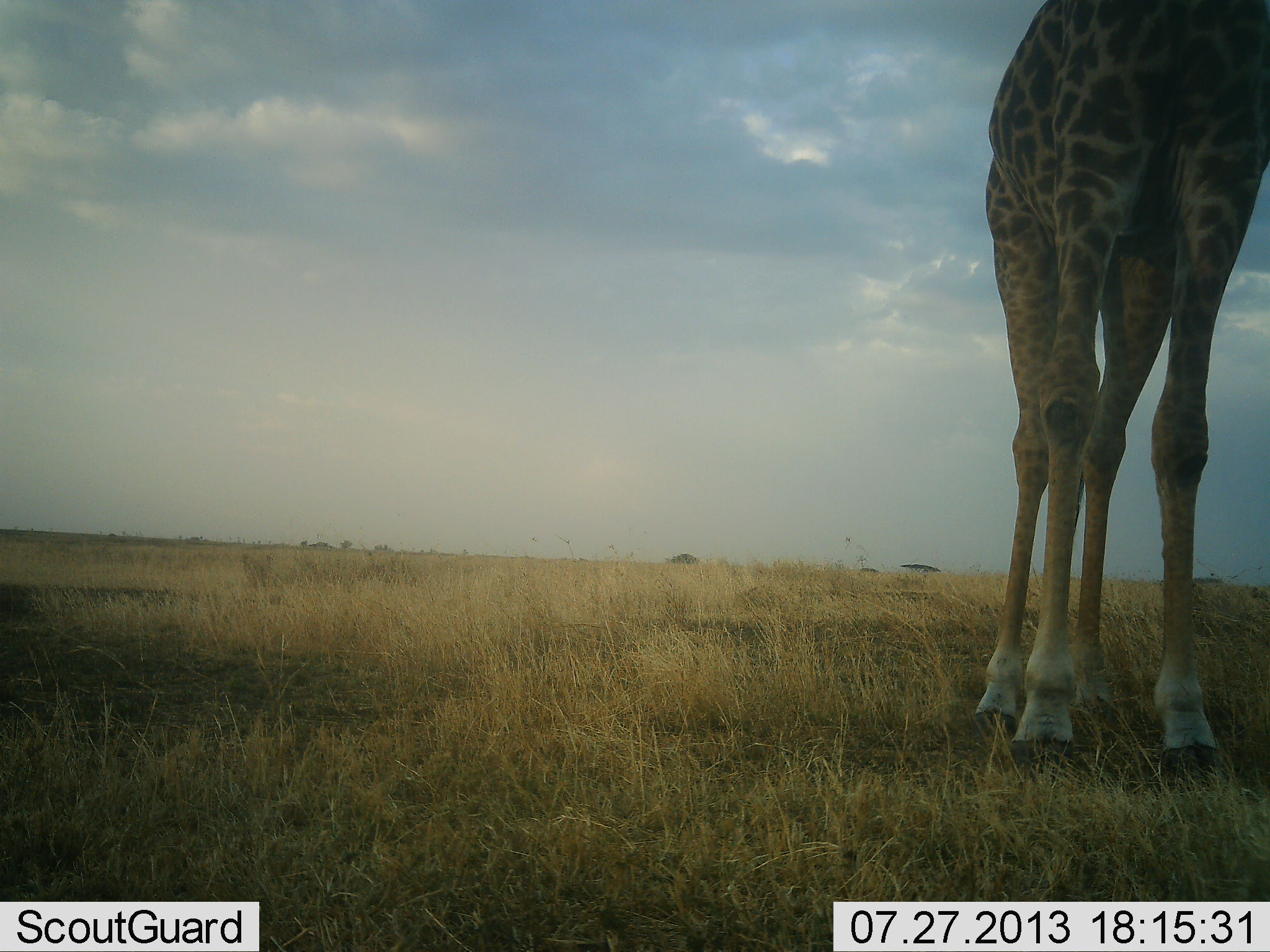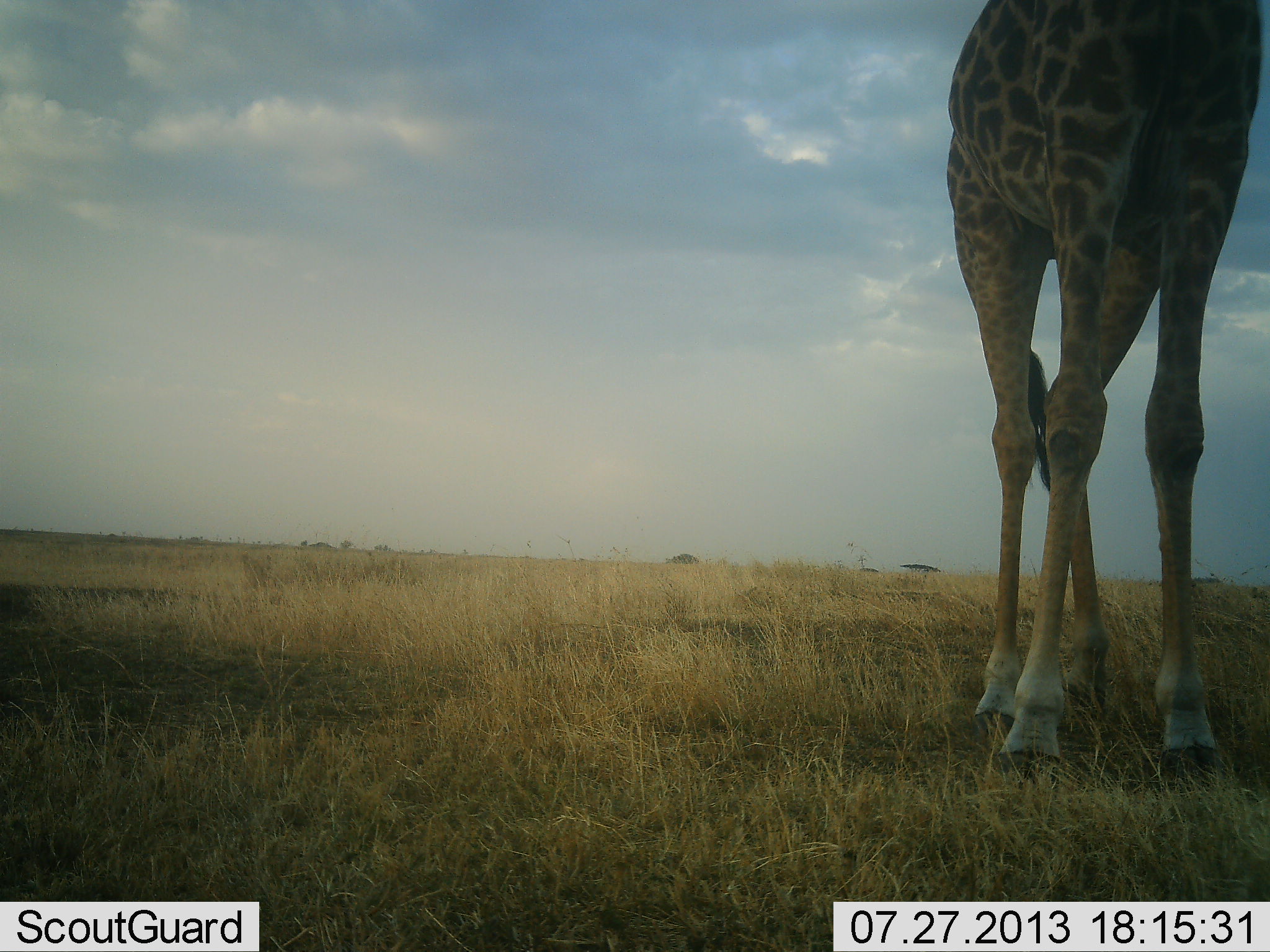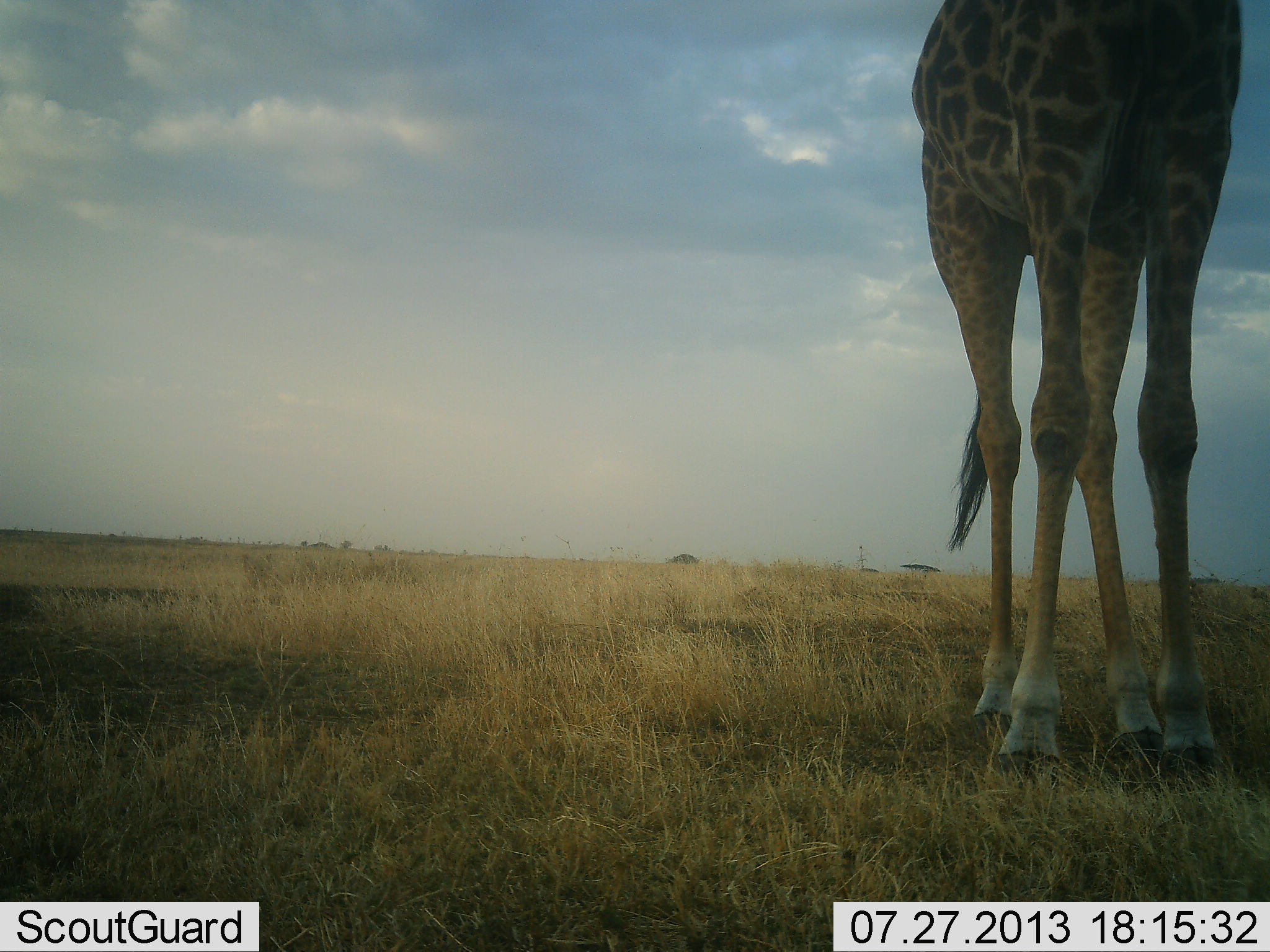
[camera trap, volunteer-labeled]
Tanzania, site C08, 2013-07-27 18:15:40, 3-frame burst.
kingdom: Animalia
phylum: Chordata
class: Mammalia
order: Artiodactyla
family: Giraffidae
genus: Giraffa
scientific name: Giraffa camelopardalis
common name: giraffe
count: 1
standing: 83%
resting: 6%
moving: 0%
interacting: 6%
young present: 0%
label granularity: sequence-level